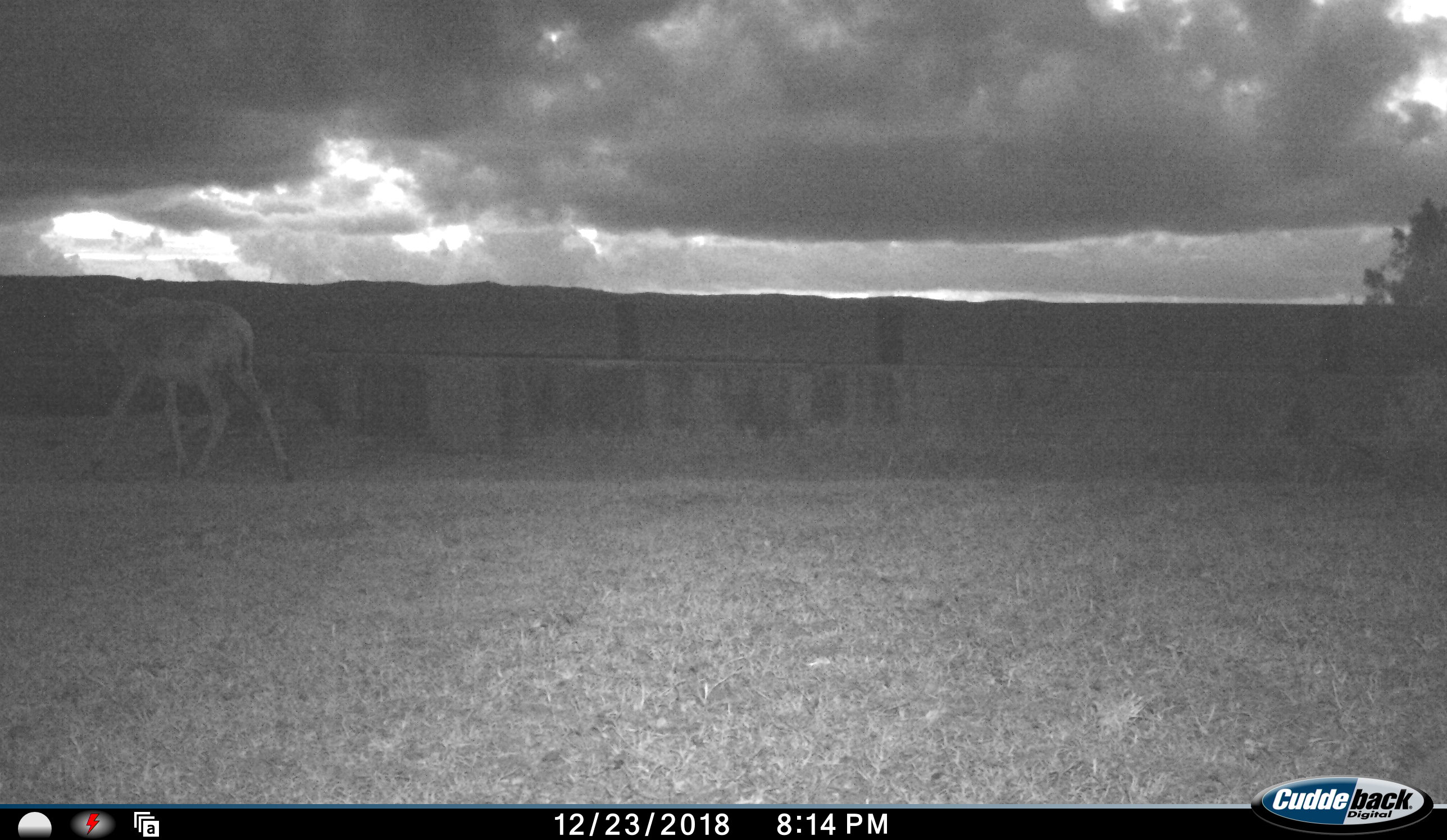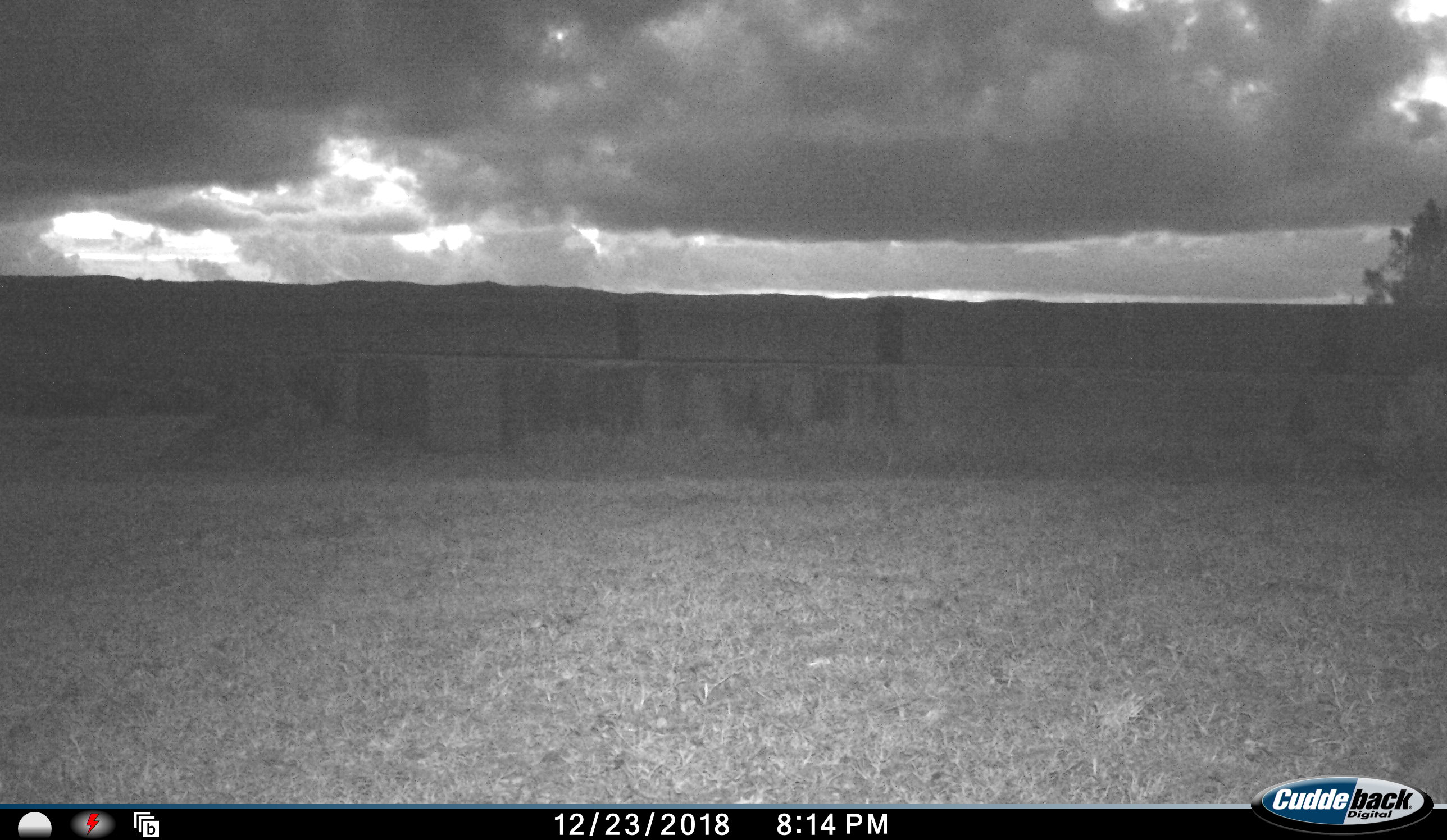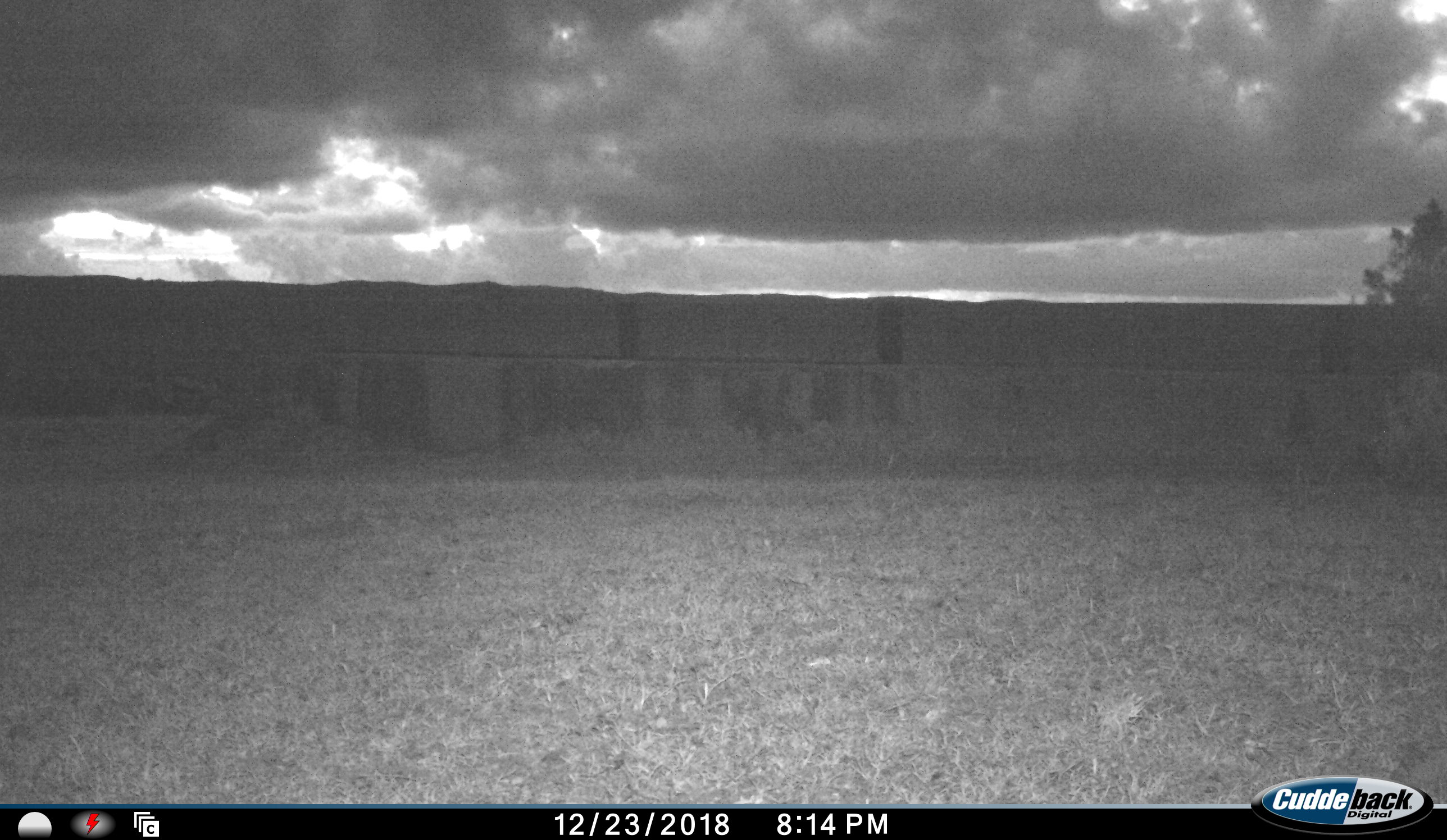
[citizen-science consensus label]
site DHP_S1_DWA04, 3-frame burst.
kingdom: Animalia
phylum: Chordata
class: Mammalia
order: Artiodactyla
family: Bovidae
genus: Damaliscus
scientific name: Damaliscus pygargus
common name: bontebok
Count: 1.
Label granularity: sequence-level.